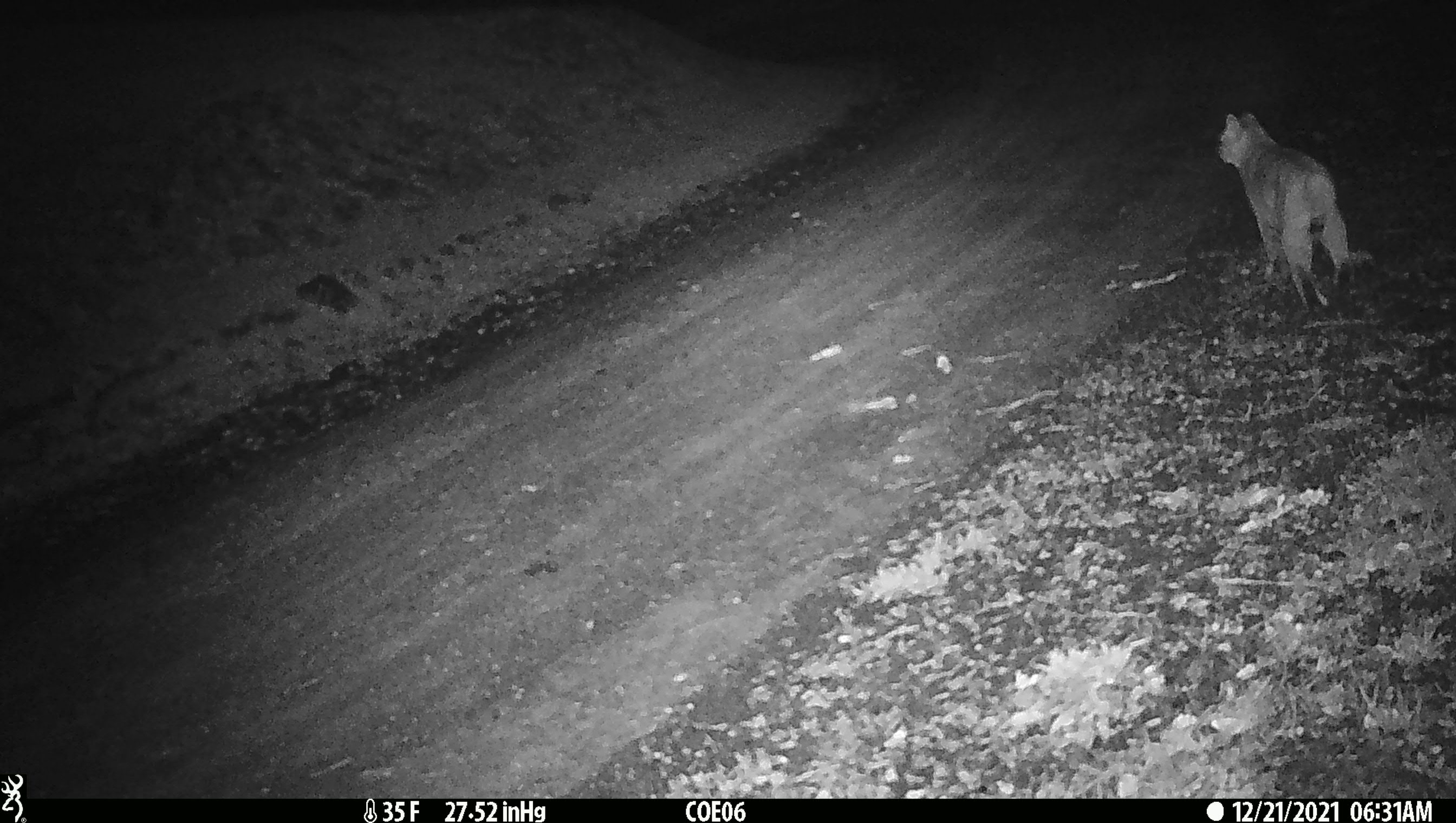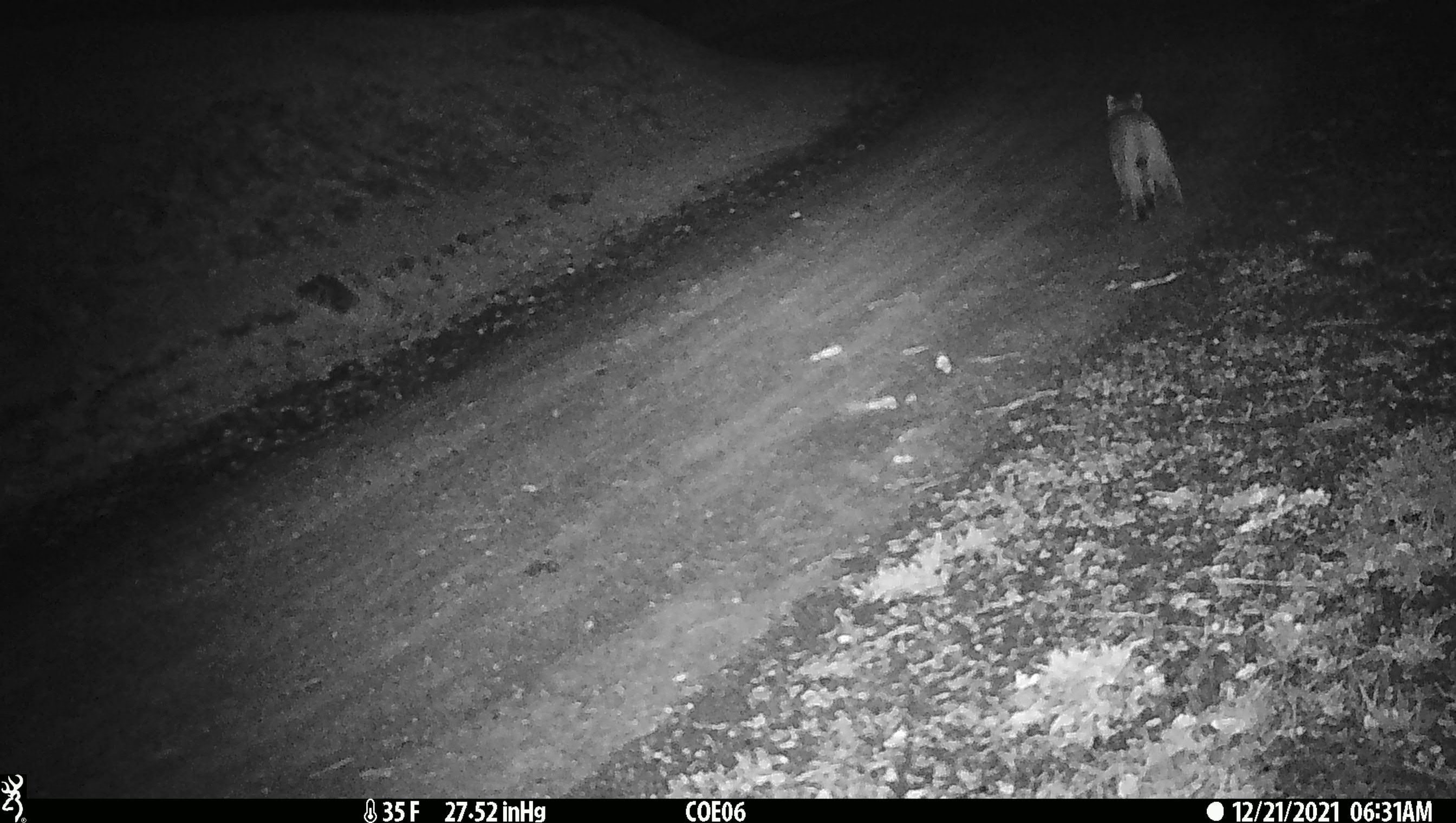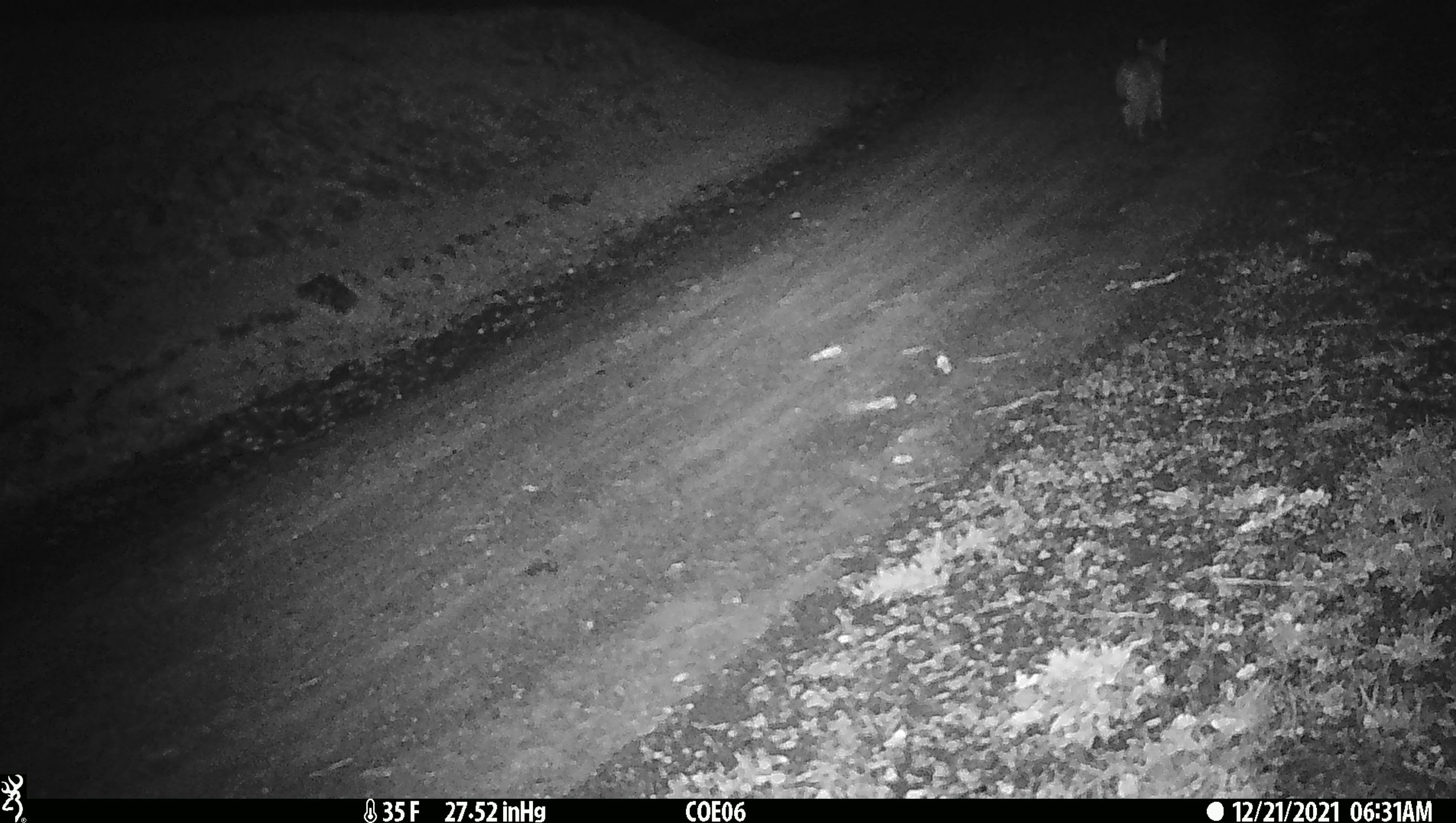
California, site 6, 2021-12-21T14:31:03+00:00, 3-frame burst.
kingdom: Animalia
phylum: Chordata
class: Mammalia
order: Carnivora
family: Felidae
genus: Lynx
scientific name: Lynx rufus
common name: bobcat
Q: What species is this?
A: Bobcat (Lynx rufus).